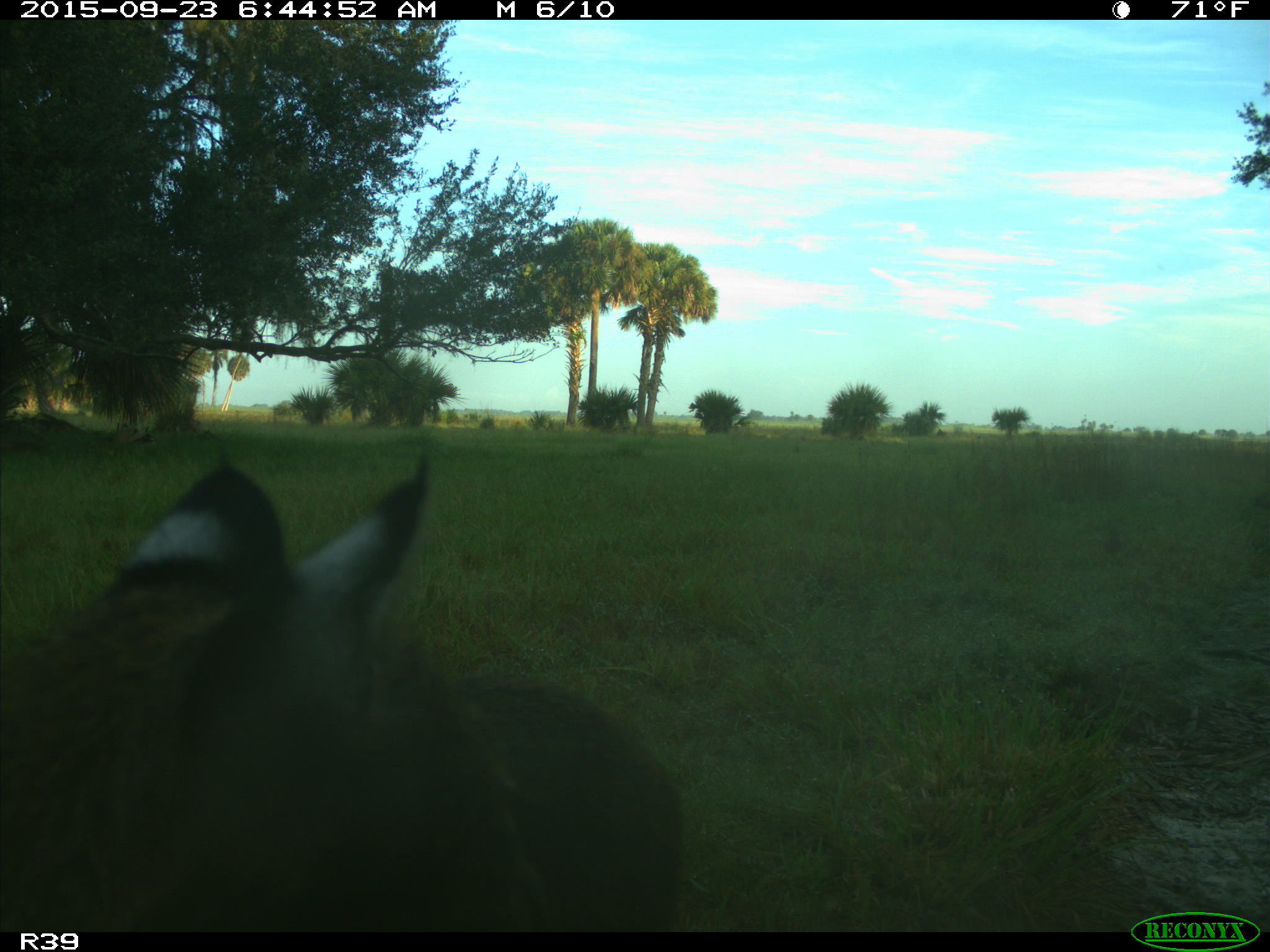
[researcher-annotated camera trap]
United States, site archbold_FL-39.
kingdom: Animalia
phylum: Chordata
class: Mammalia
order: Carnivora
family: Felidae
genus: Lynx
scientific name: Lynx rufus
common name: bobcat